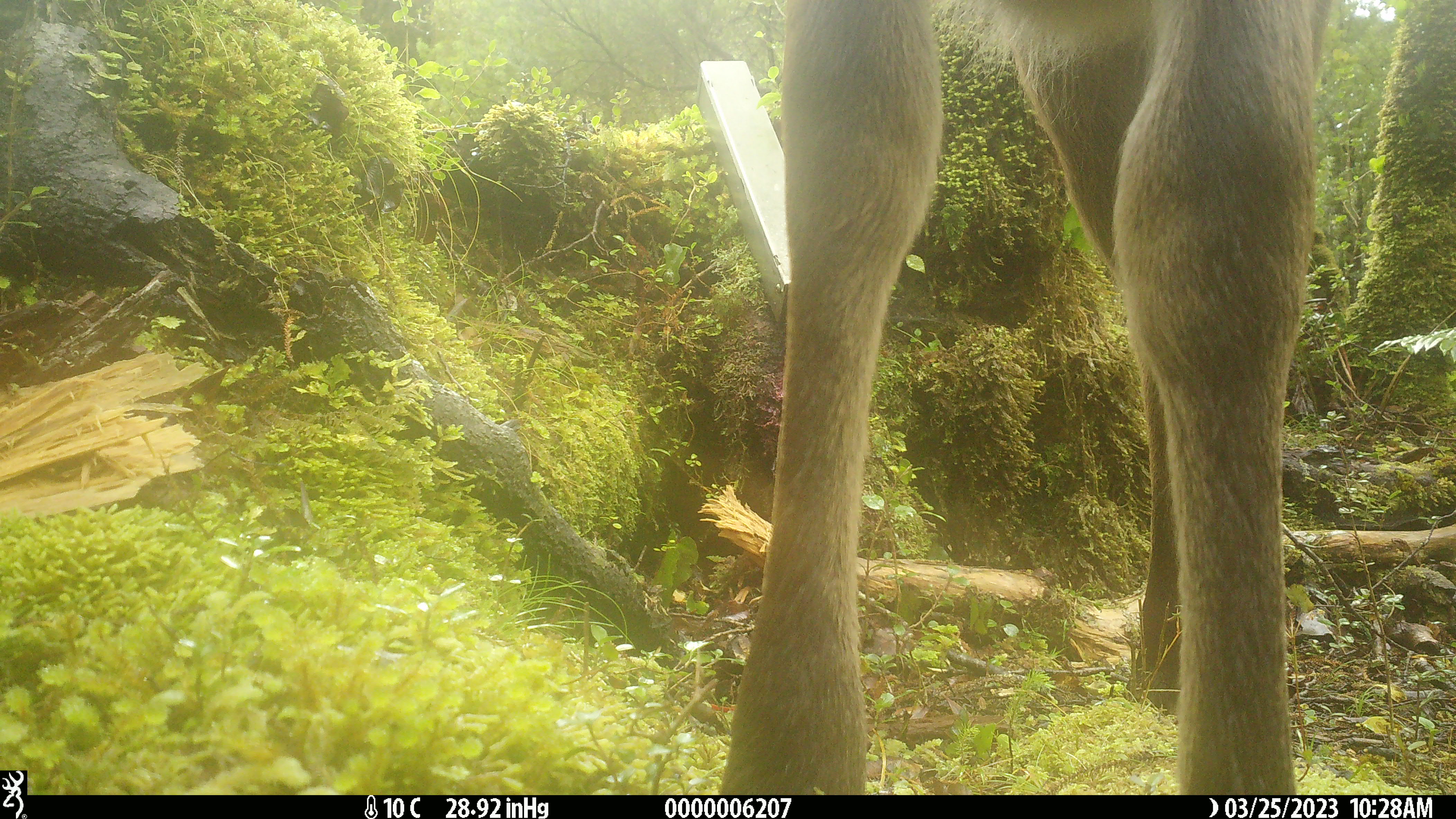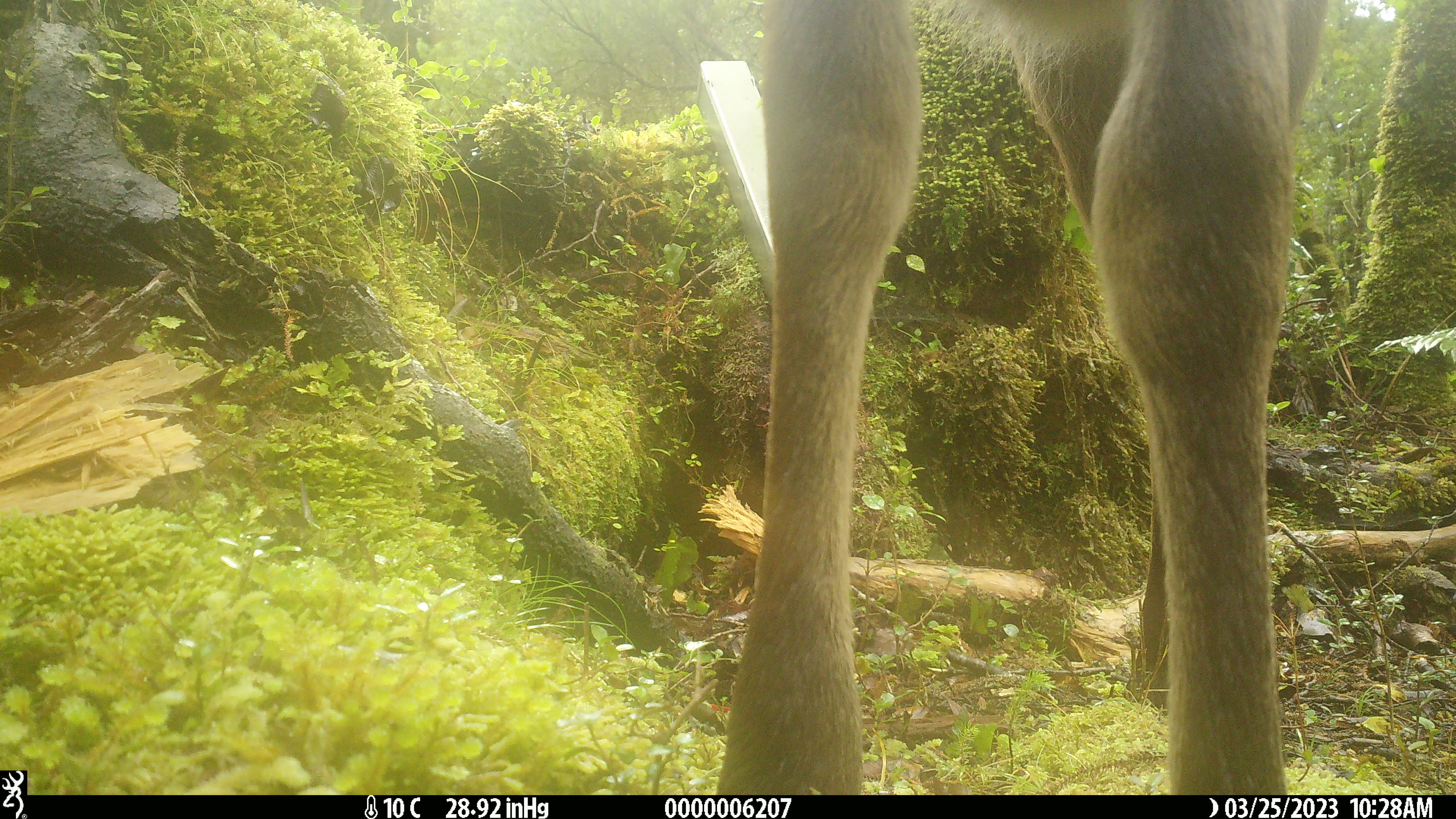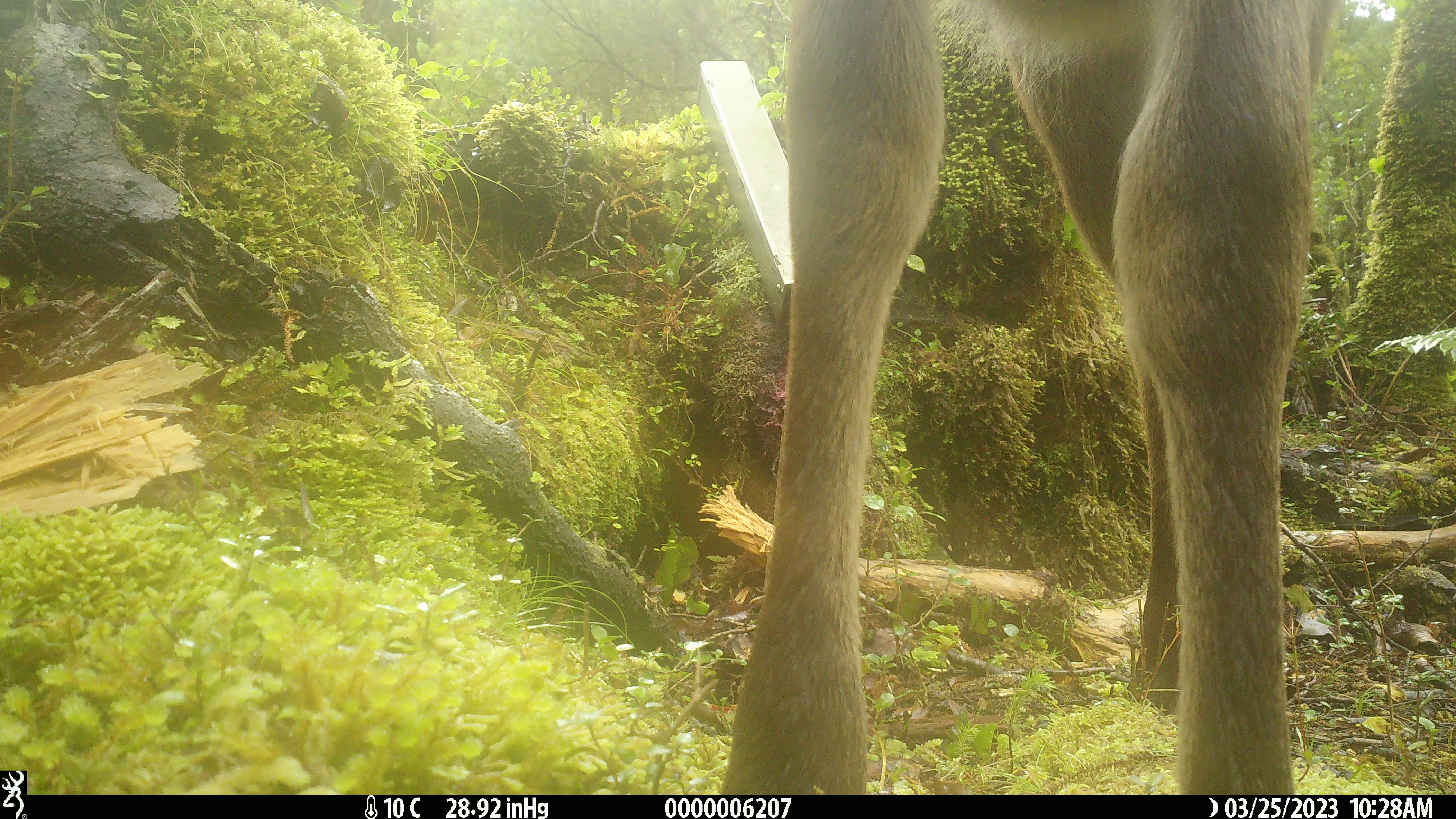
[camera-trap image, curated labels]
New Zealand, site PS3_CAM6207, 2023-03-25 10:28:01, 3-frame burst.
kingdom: Animalia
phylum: Chordata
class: Mammalia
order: Artiodactyla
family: Cervidae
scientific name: Cervidae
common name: deer